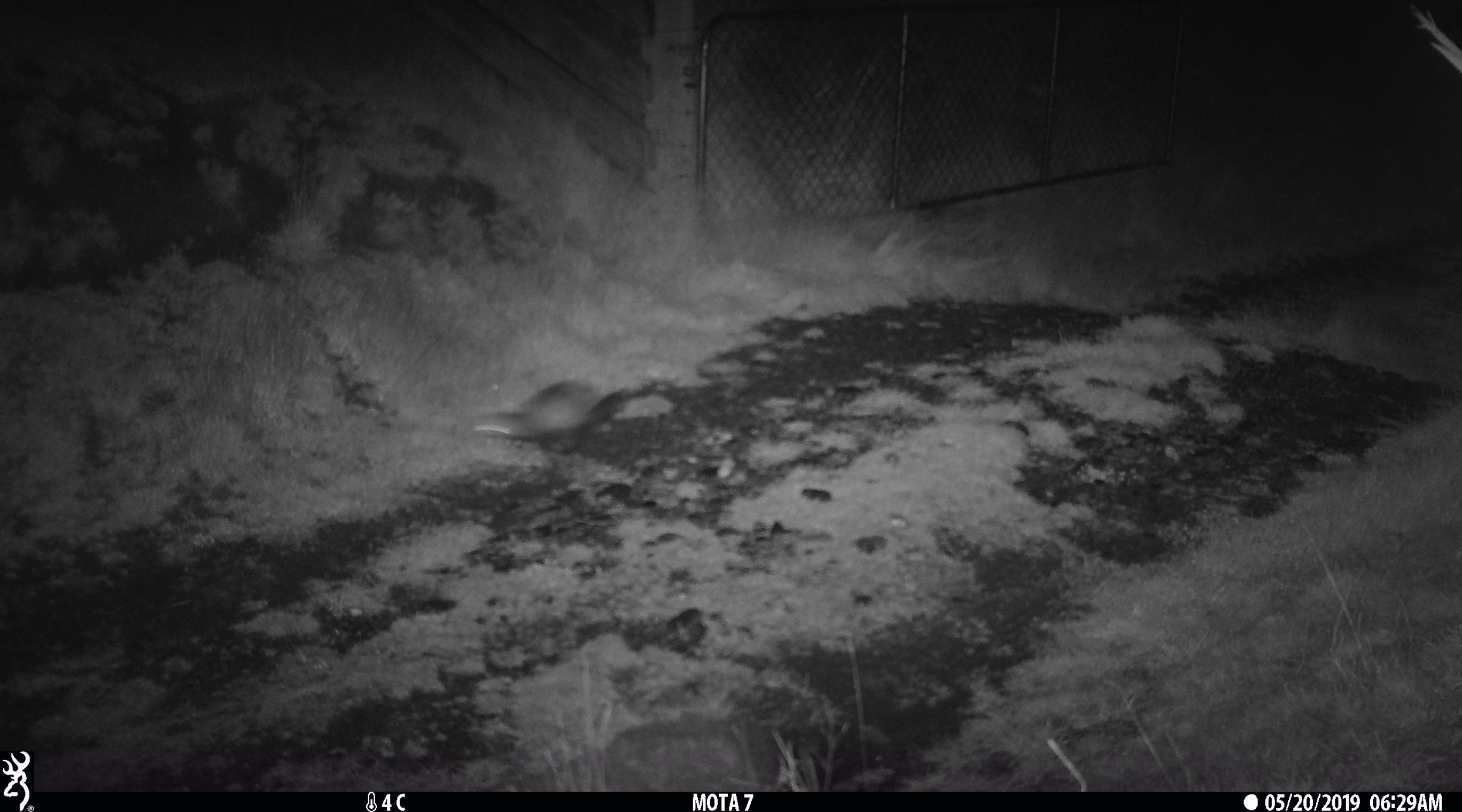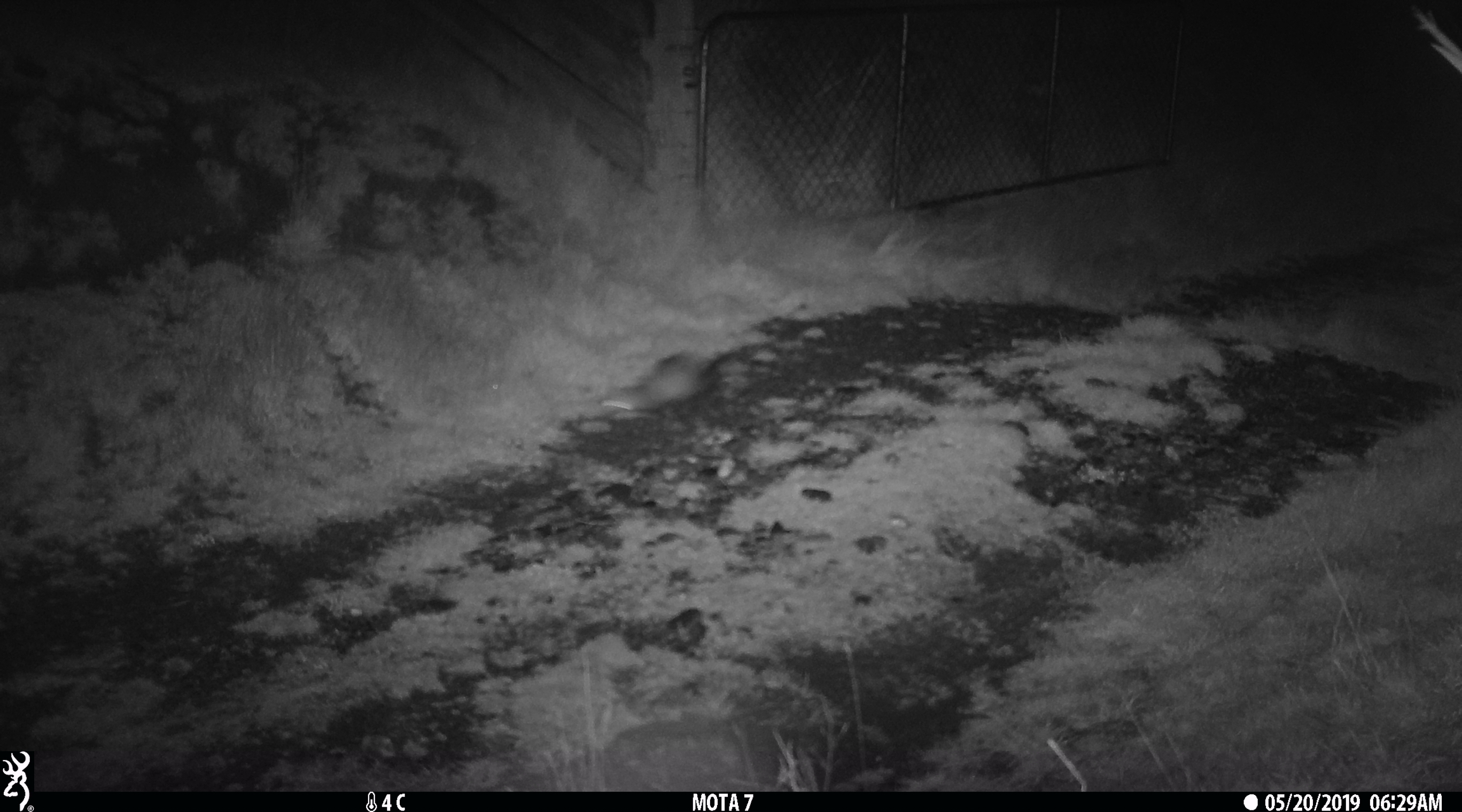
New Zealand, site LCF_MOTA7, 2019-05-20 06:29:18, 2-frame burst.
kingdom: Animalia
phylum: Chordata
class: Mammalia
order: Carnivora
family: Mustelidae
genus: Mustela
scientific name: Mustela furo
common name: ferret